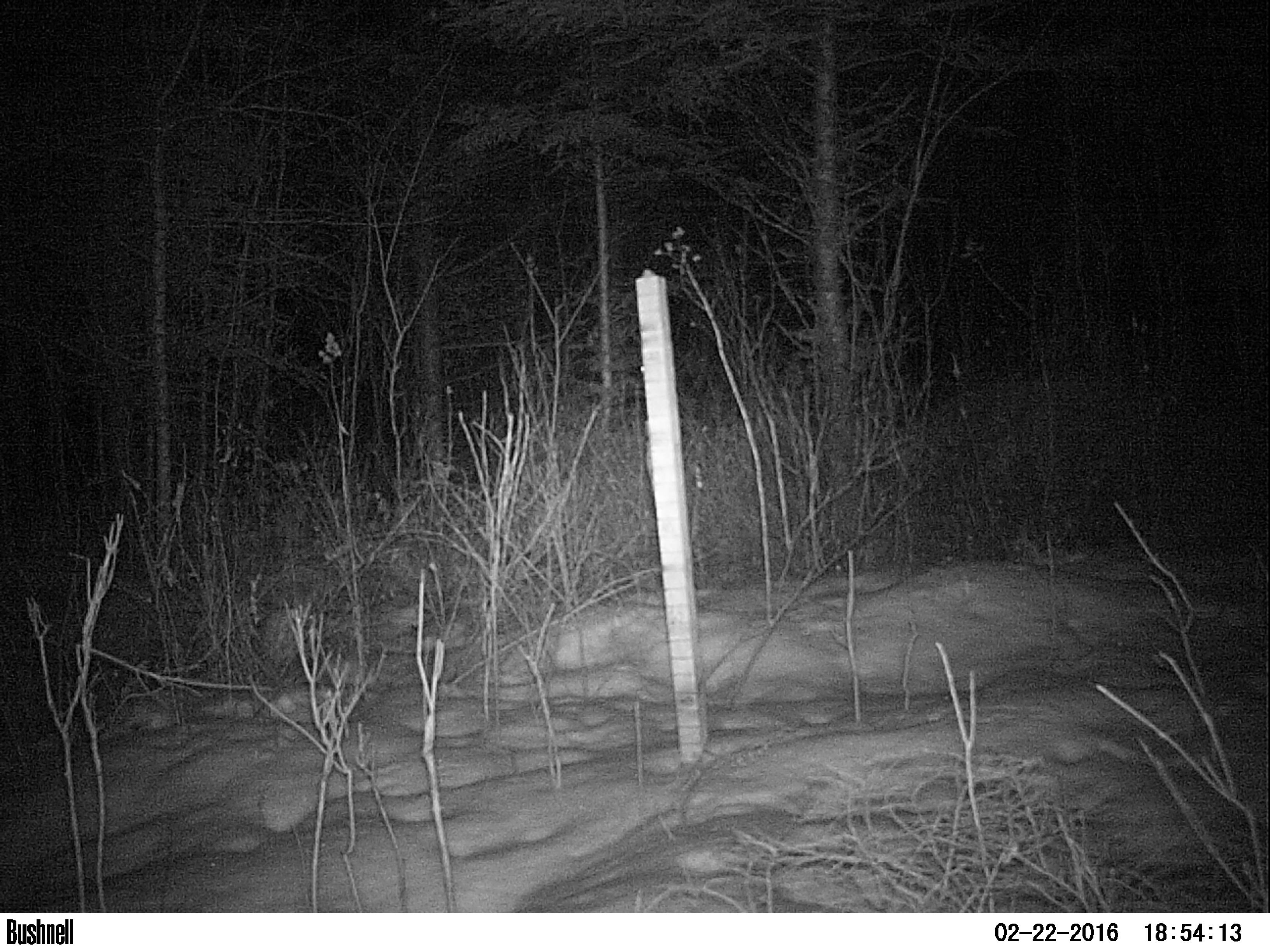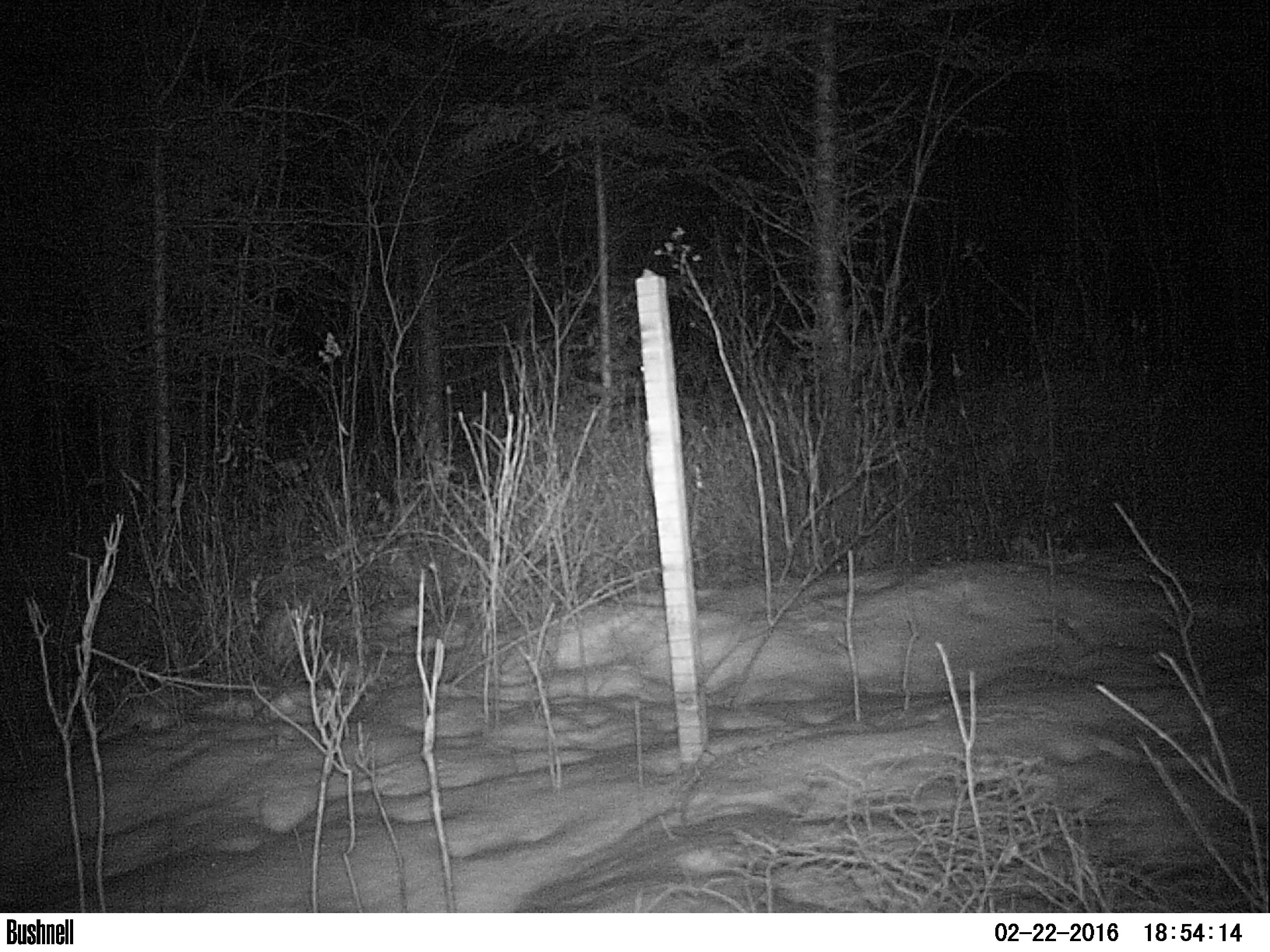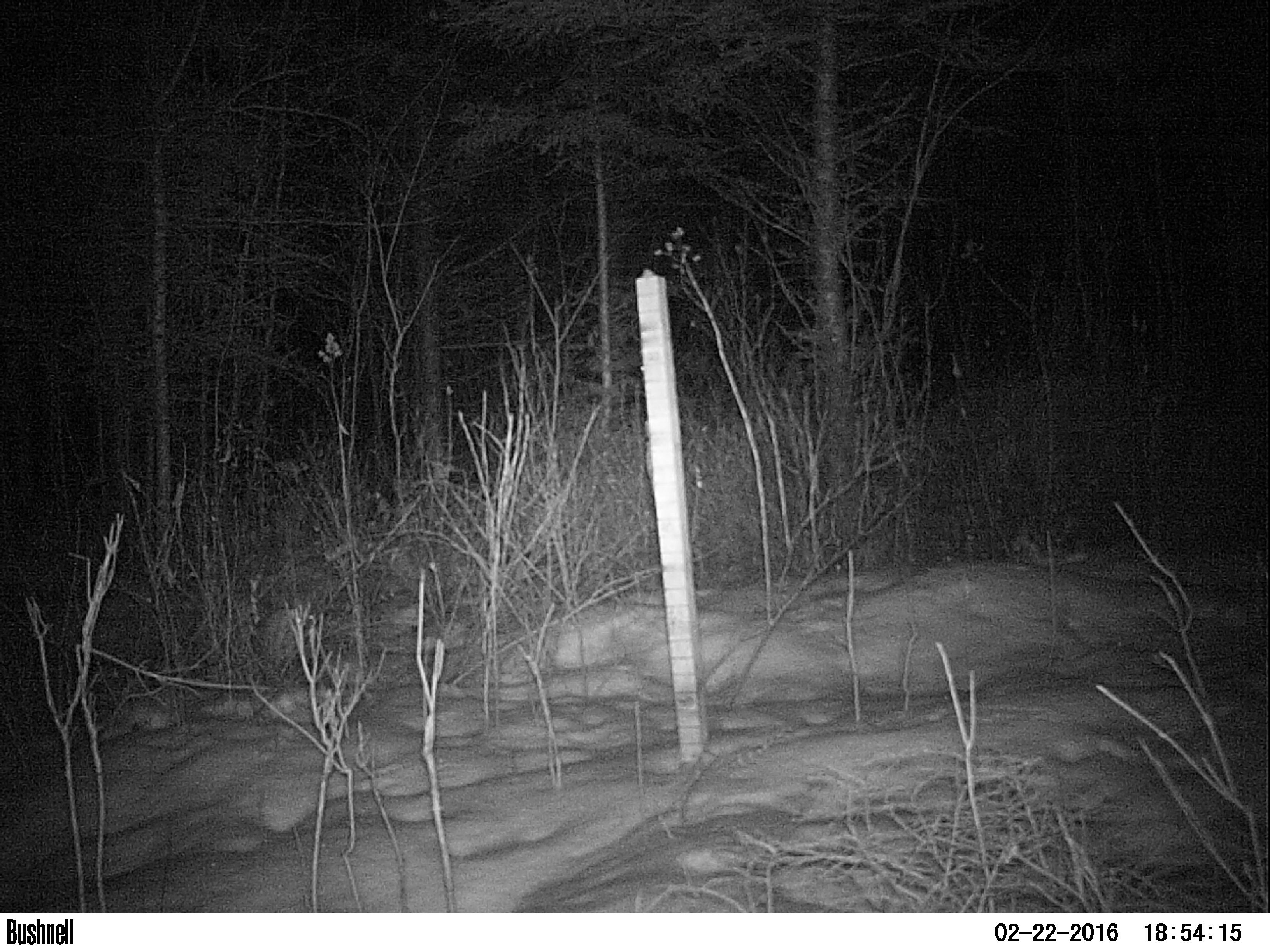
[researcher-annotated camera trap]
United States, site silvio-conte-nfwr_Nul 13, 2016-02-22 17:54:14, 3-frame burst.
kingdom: Animalia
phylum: Chordata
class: Mammalia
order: Lagomorpha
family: Leporidae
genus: Lepus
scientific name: Lepus americanus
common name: snowshoe hare